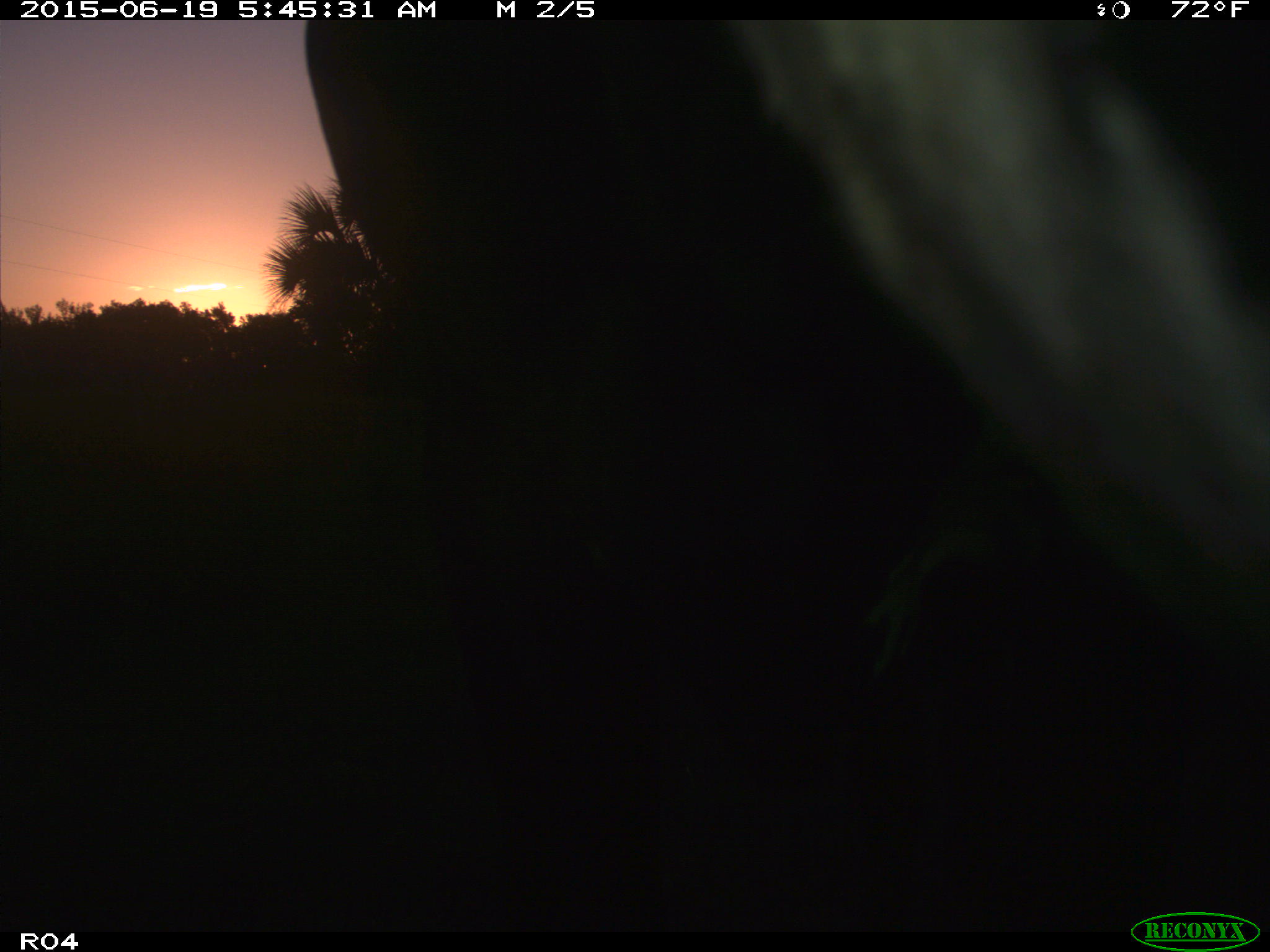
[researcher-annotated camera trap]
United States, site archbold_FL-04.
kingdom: Animalia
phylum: Chordata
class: Mammalia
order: Artiodactyla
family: Bovidae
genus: Bos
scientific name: Bos taurus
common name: domestic cow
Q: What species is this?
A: Bos taurus (domestic cow).